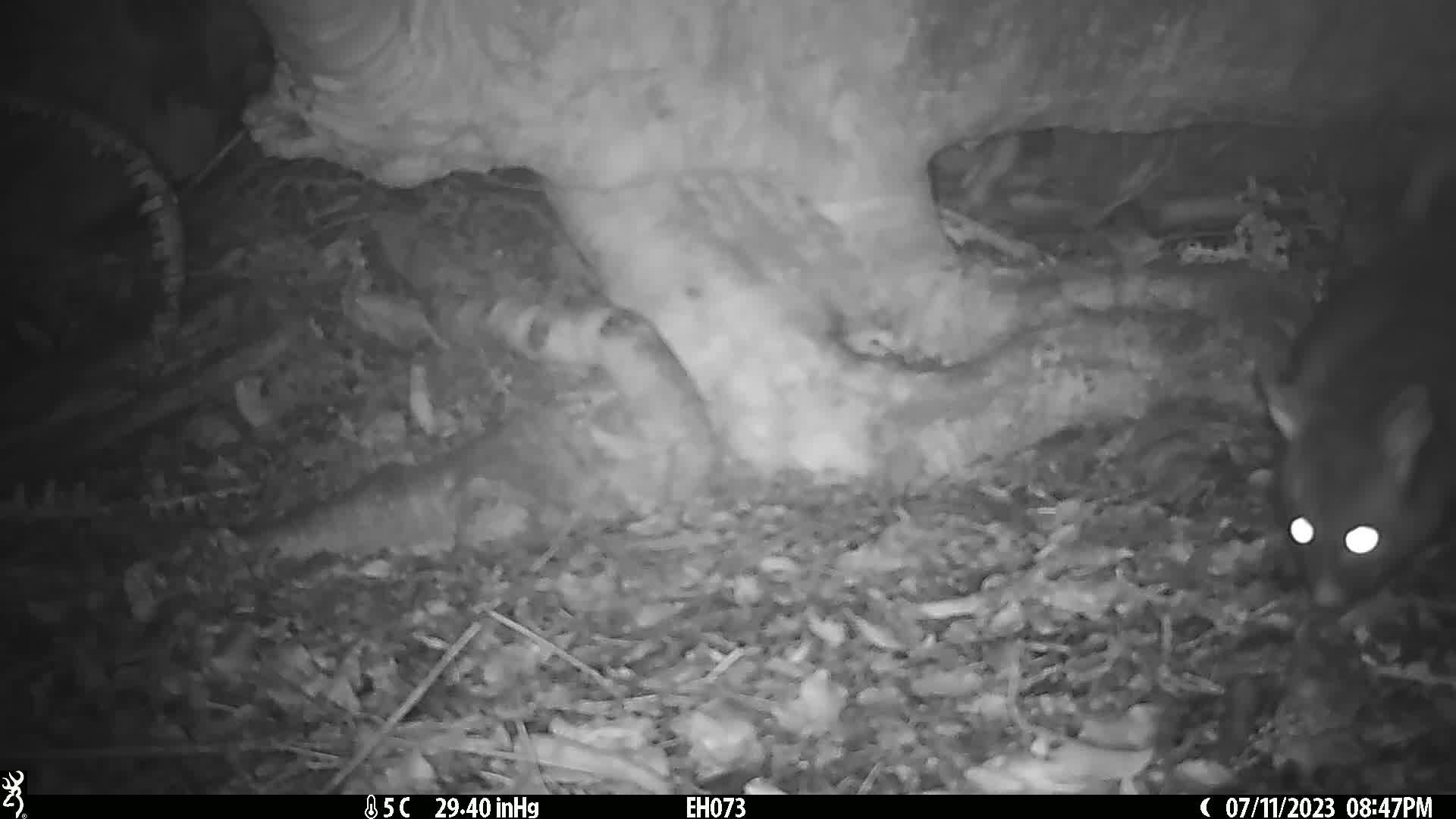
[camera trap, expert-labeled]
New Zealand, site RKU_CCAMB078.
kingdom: Animalia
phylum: Chordata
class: Mammalia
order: Diprotodontia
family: Phalangeridae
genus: Trichosurus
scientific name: Trichosurus vulpecula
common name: common brushtail possum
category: possum